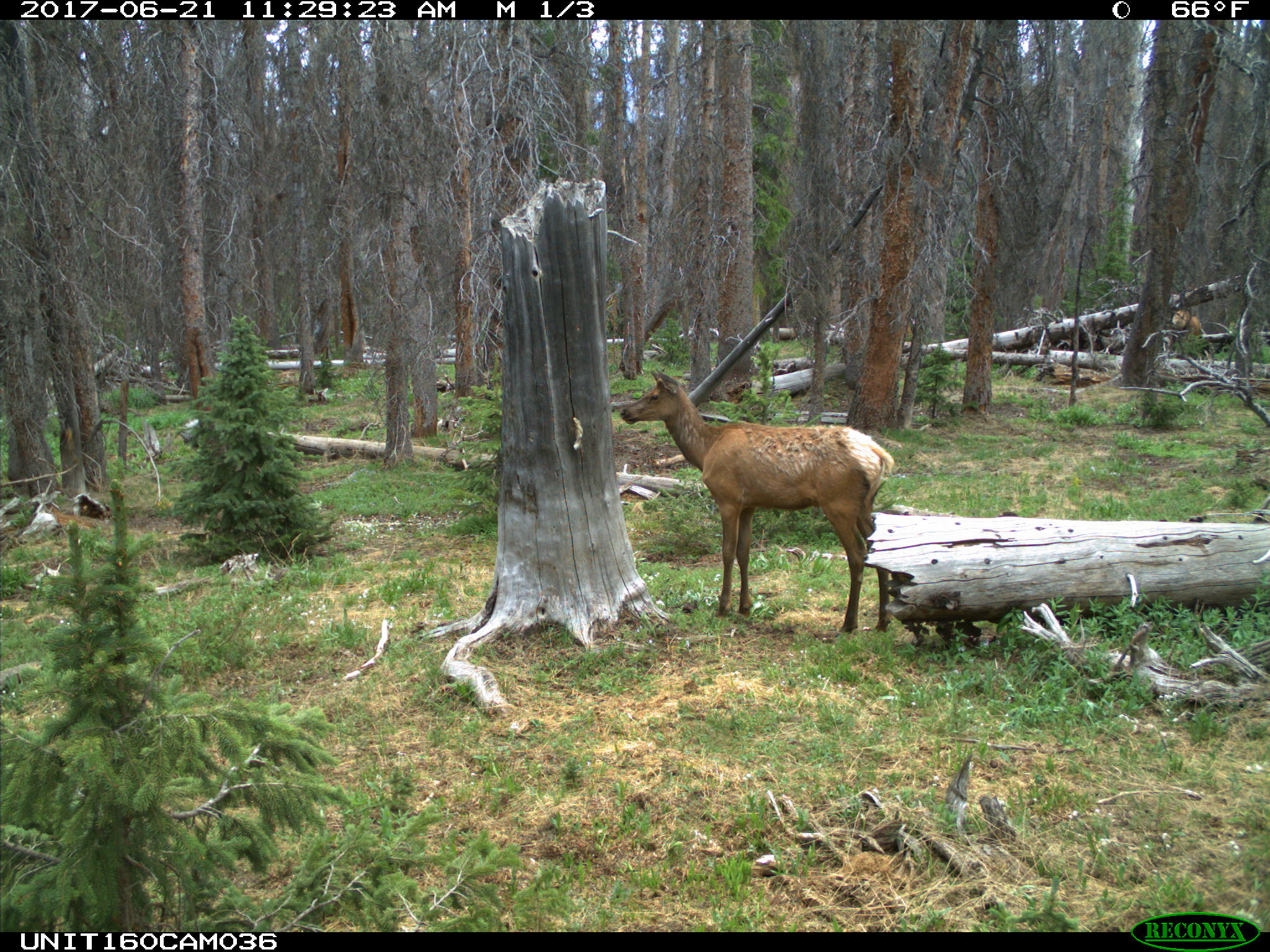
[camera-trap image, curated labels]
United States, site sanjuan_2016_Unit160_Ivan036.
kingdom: Animalia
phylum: Chordata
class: Mammalia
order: Artiodactyla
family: Cervidae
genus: Cervus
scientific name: Cervus elaphus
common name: red deer